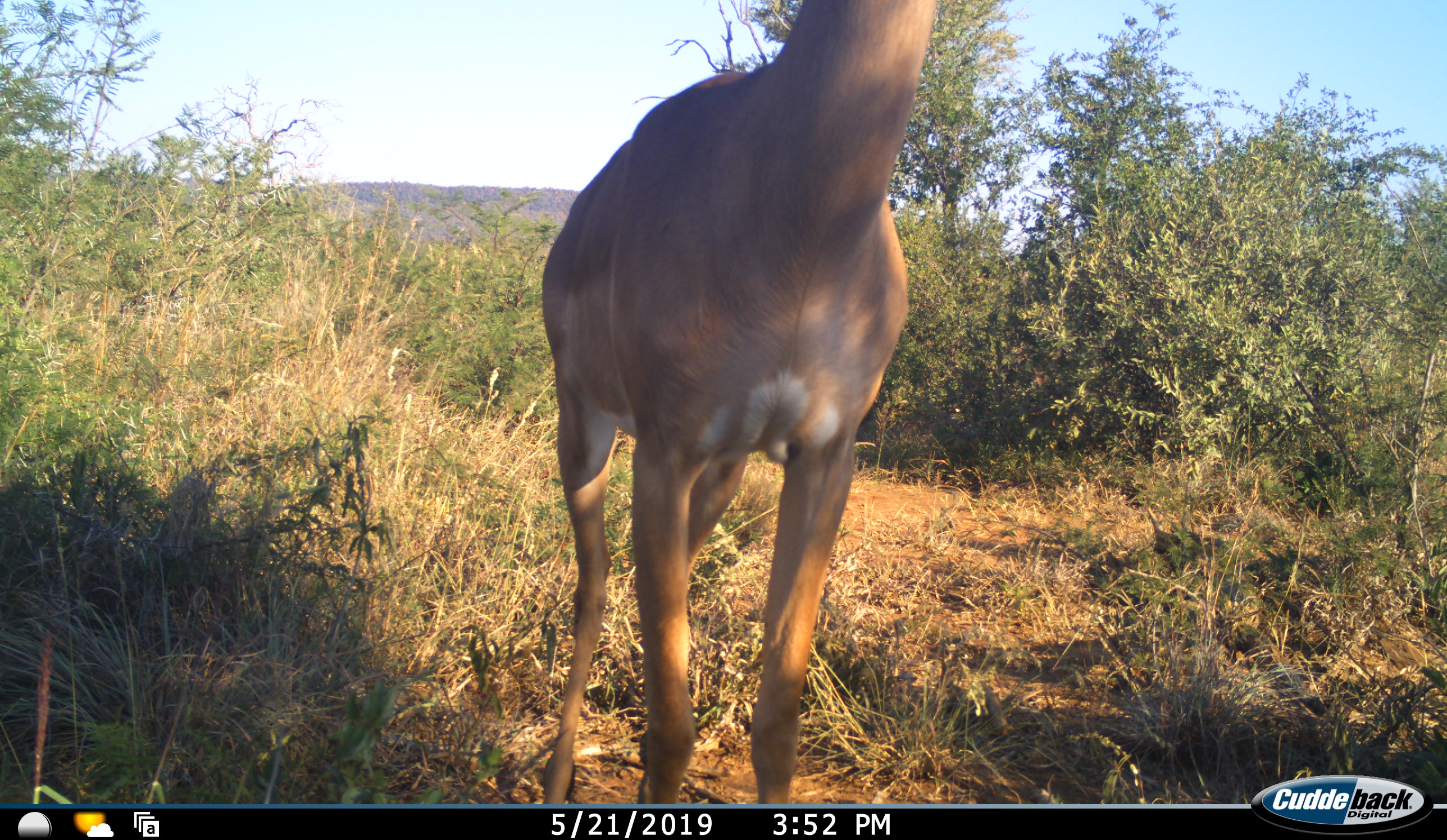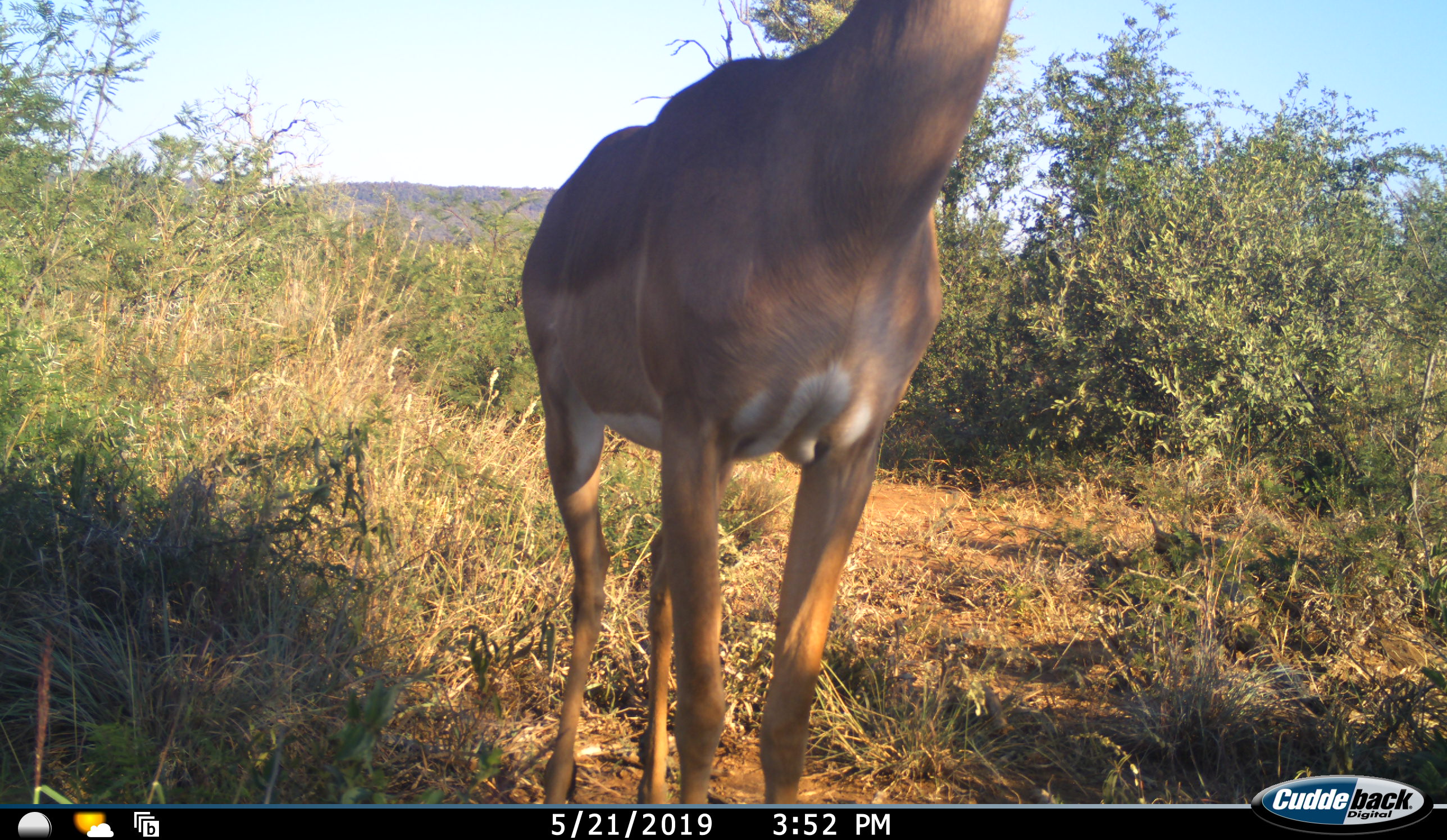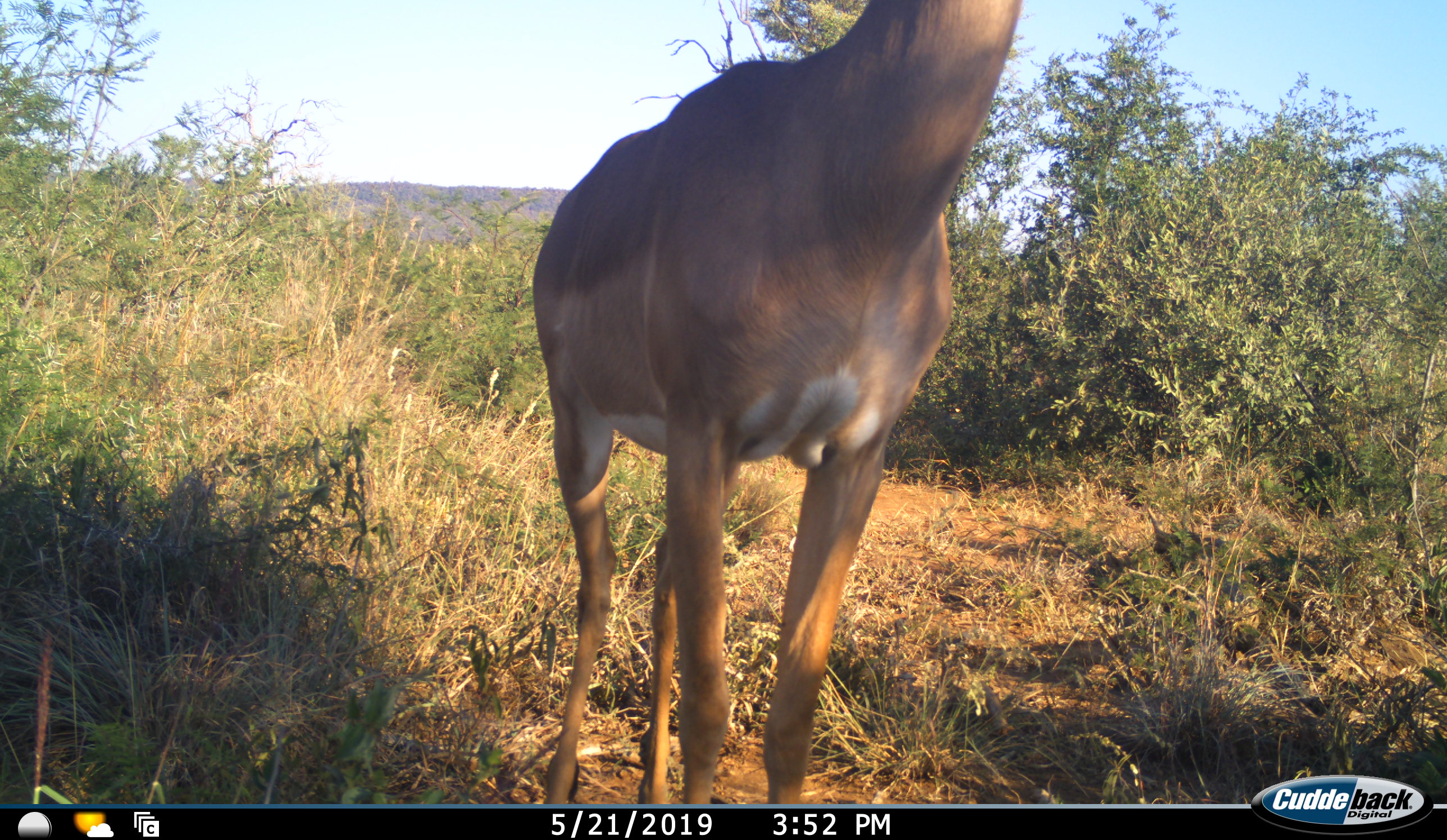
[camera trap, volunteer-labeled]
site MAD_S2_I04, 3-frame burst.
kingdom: Animalia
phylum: Chordata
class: Mammalia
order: Artiodactyla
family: Bovidae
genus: Aepyceros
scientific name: Aepyceros melampus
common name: impala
Impala (Aepyceros melampus), count 1. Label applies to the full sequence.